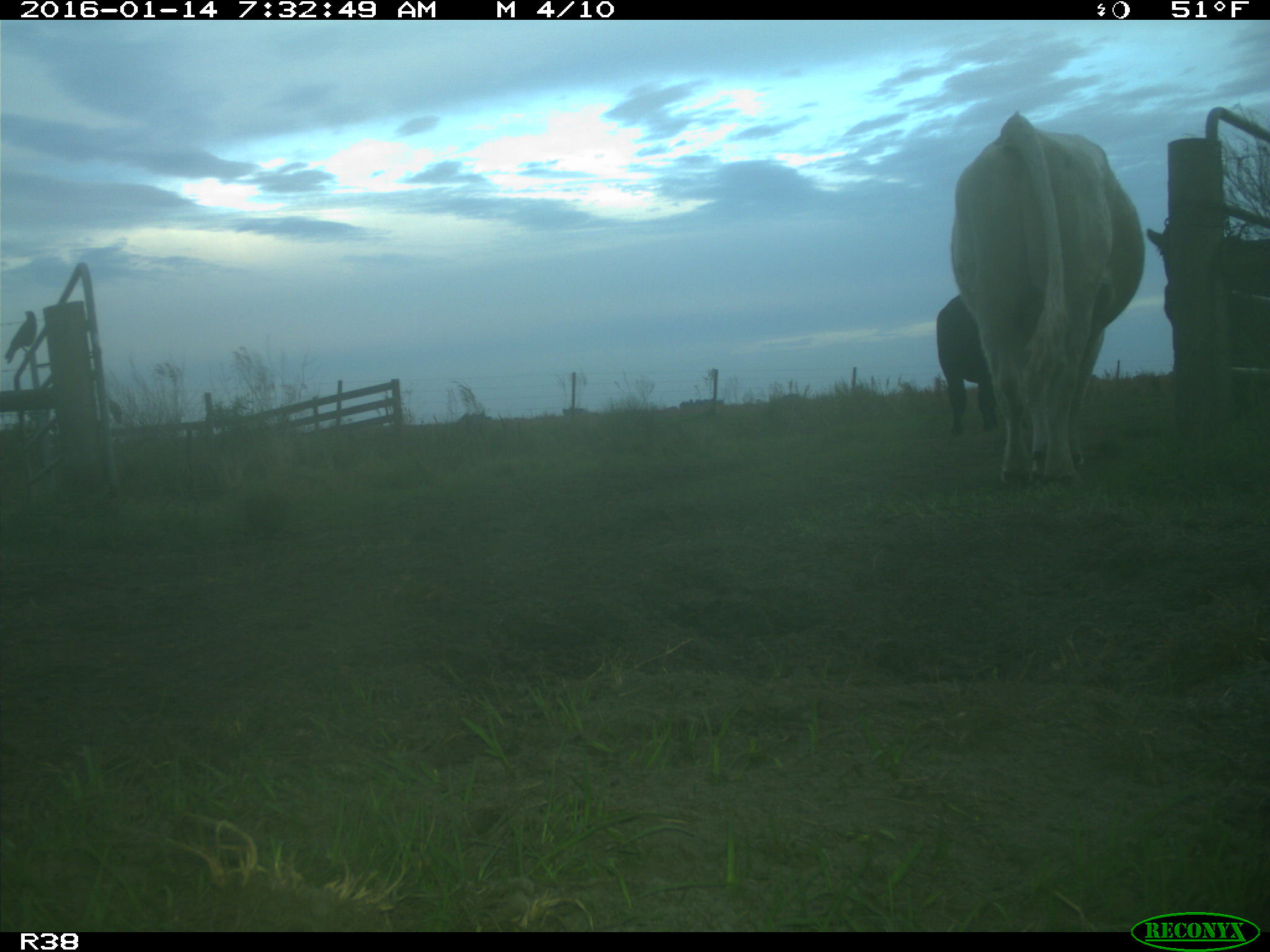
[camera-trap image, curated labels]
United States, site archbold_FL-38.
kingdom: Animalia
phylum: Chordata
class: Mammalia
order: Artiodactyla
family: Bovidae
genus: Bos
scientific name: Bos taurus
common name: domestic cow